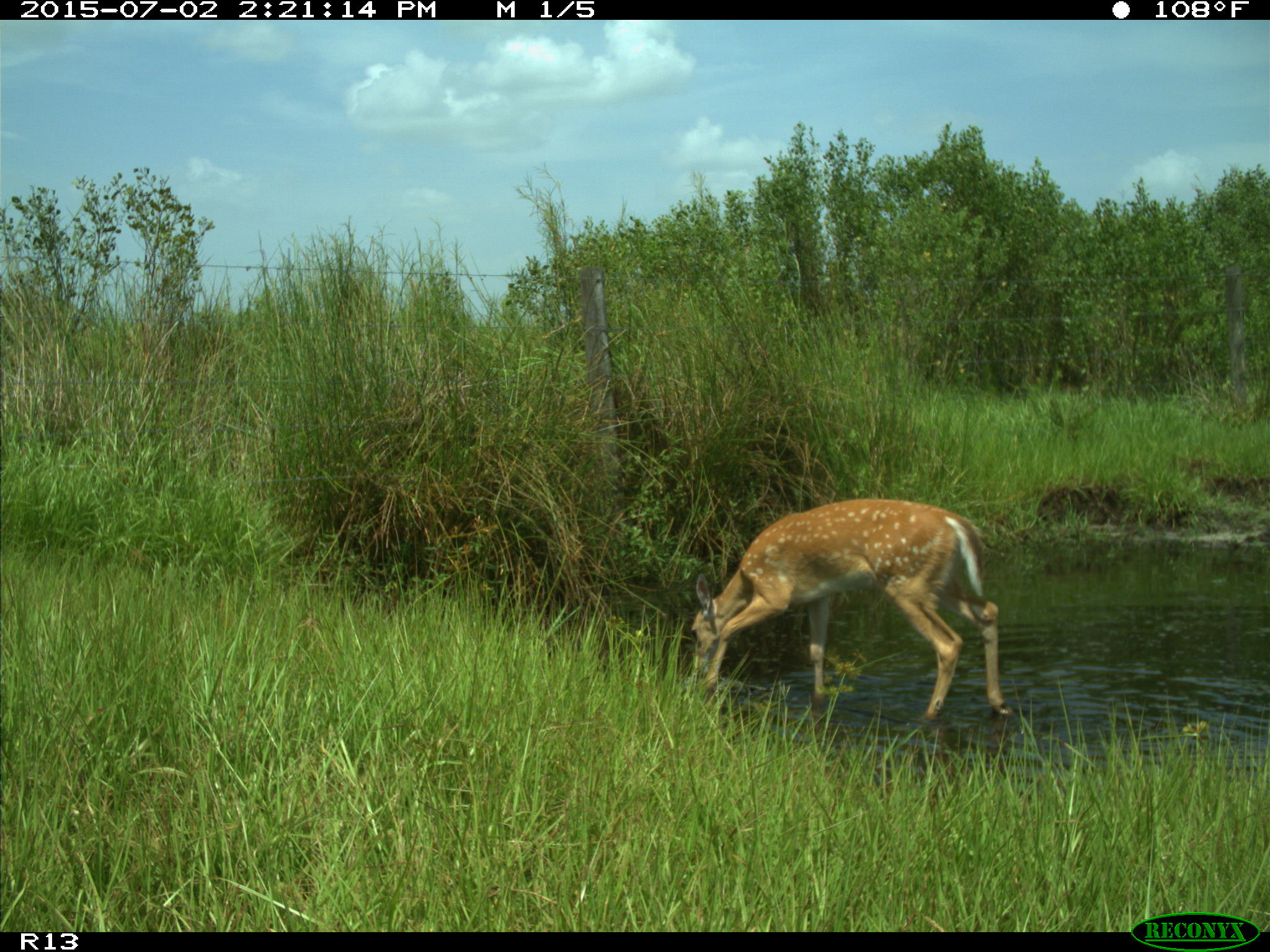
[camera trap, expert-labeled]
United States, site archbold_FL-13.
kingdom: Animalia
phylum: Chordata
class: Mammalia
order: Artiodactyla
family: Cervidae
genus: Odocoileus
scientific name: Odocoileus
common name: deer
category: unidentified deer